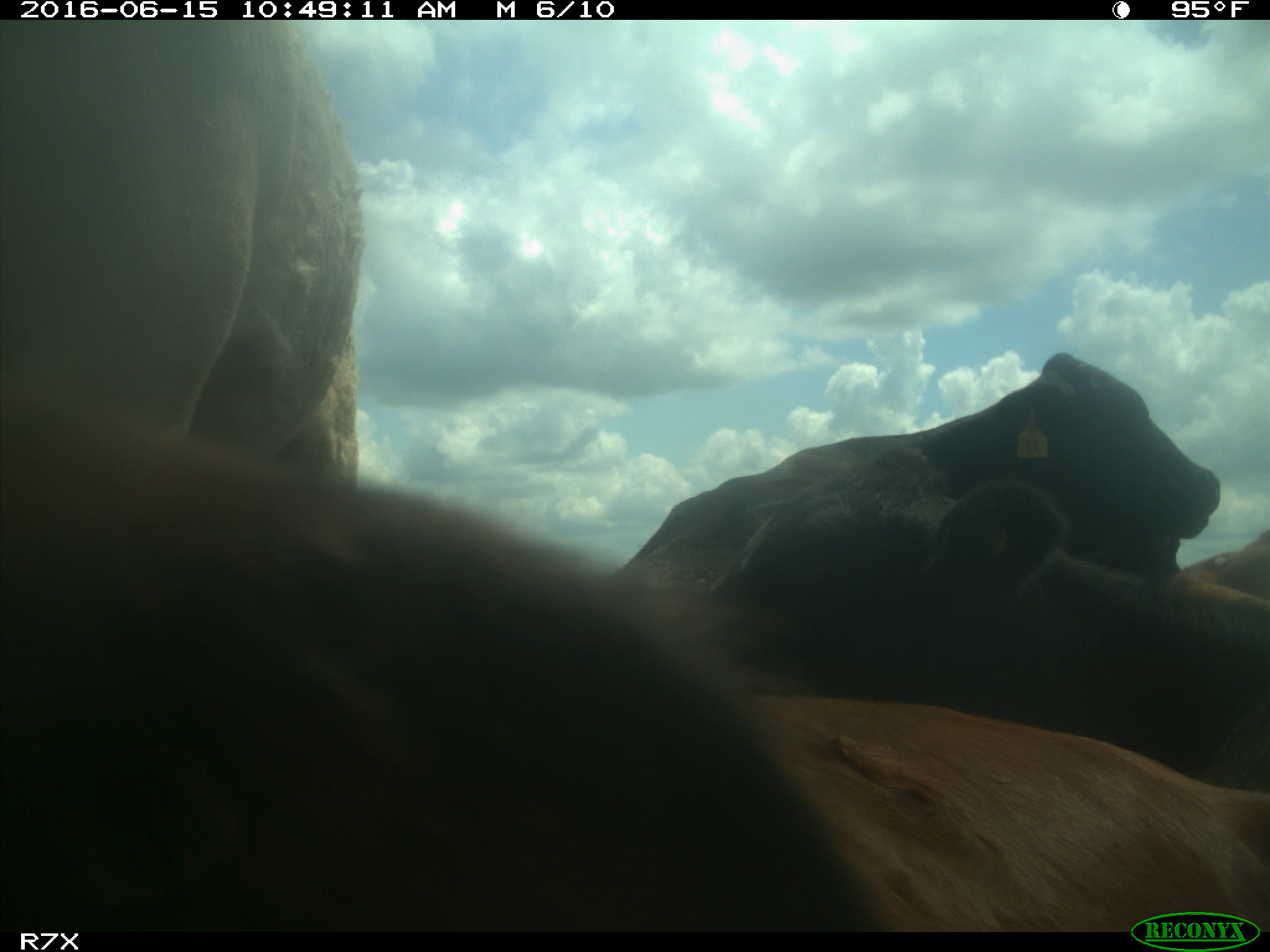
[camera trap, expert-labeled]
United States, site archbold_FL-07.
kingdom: Animalia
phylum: Chordata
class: Mammalia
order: Artiodactyla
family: Bovidae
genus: Bos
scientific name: Bos taurus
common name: domestic cow